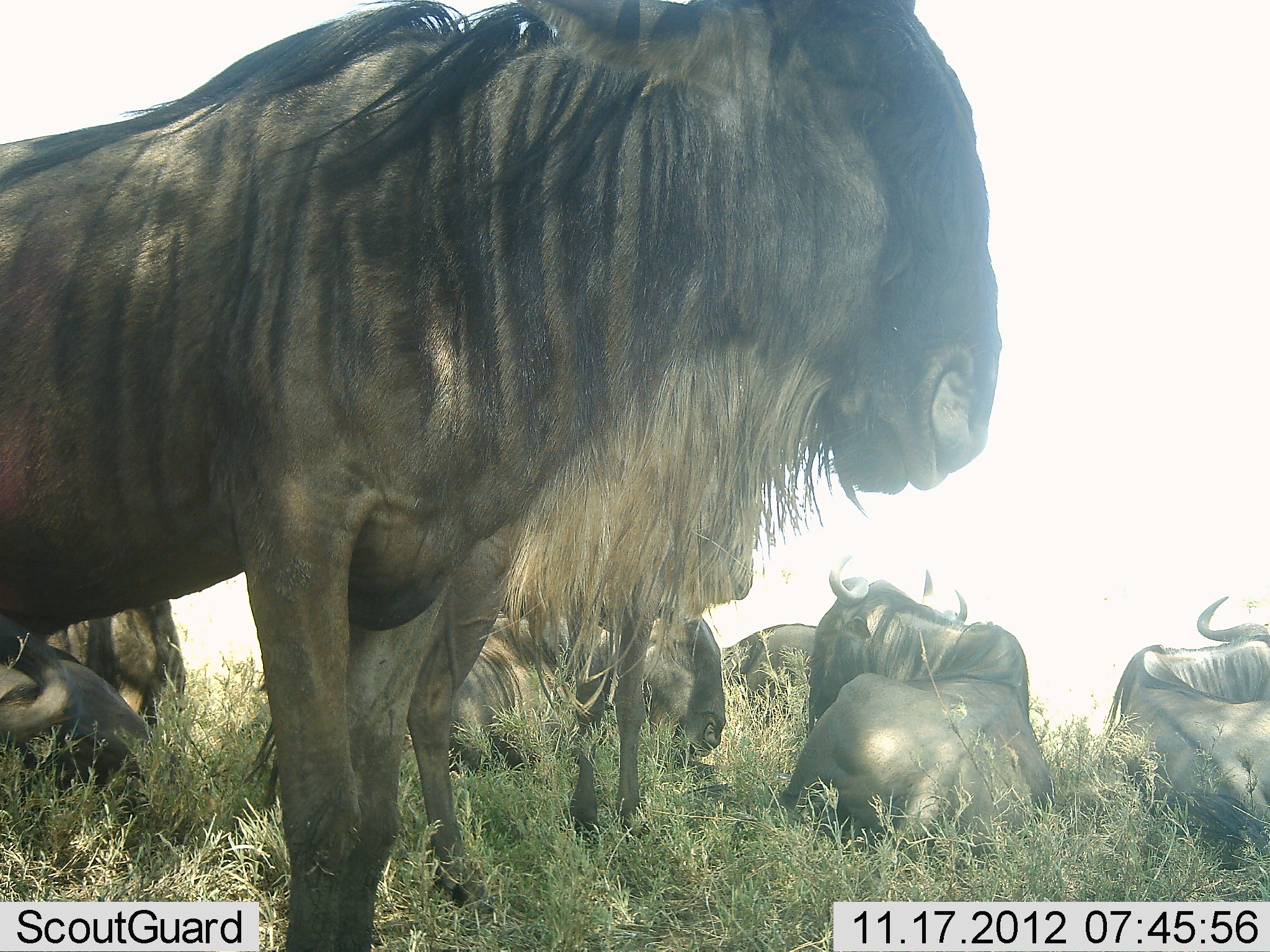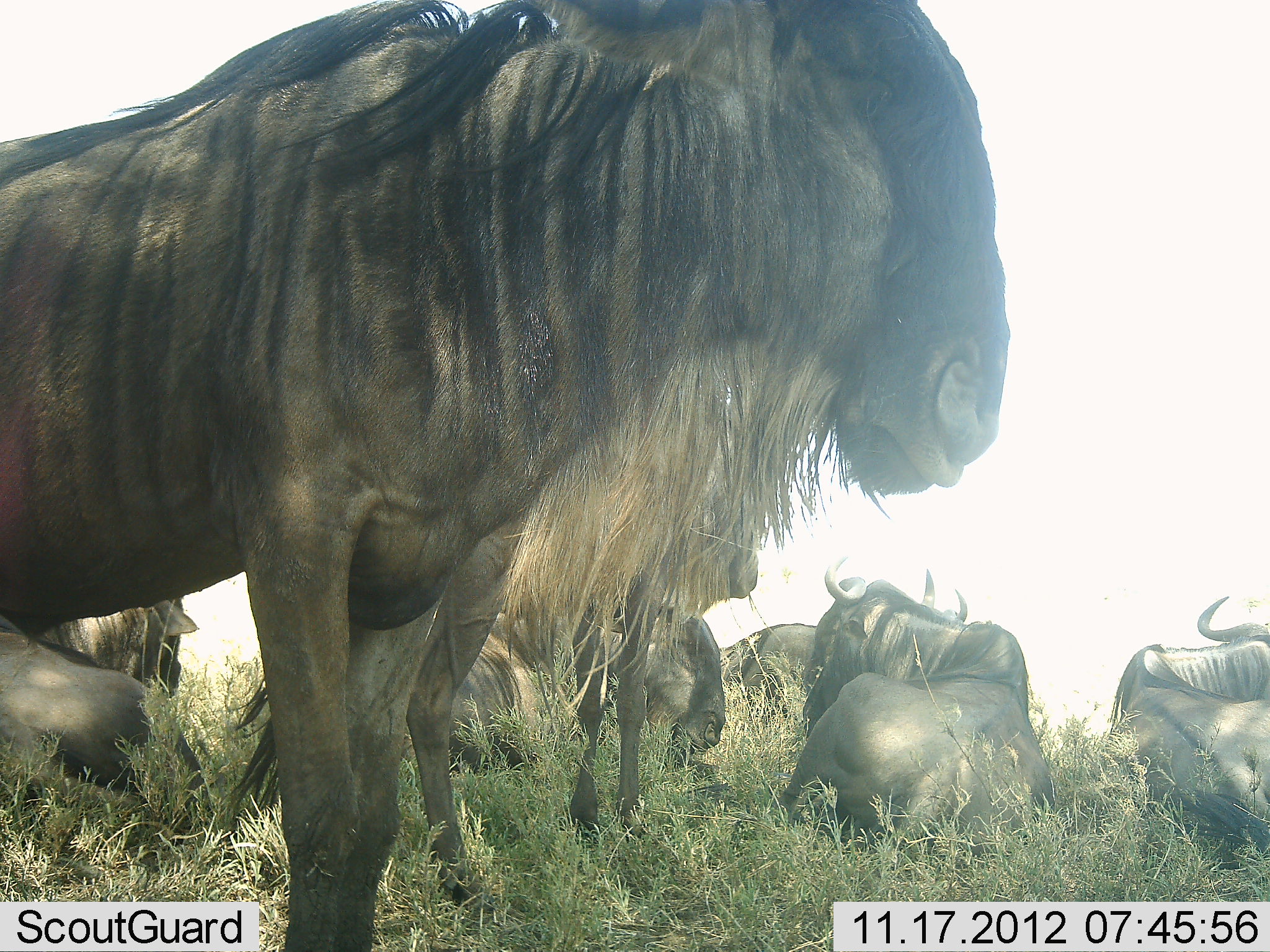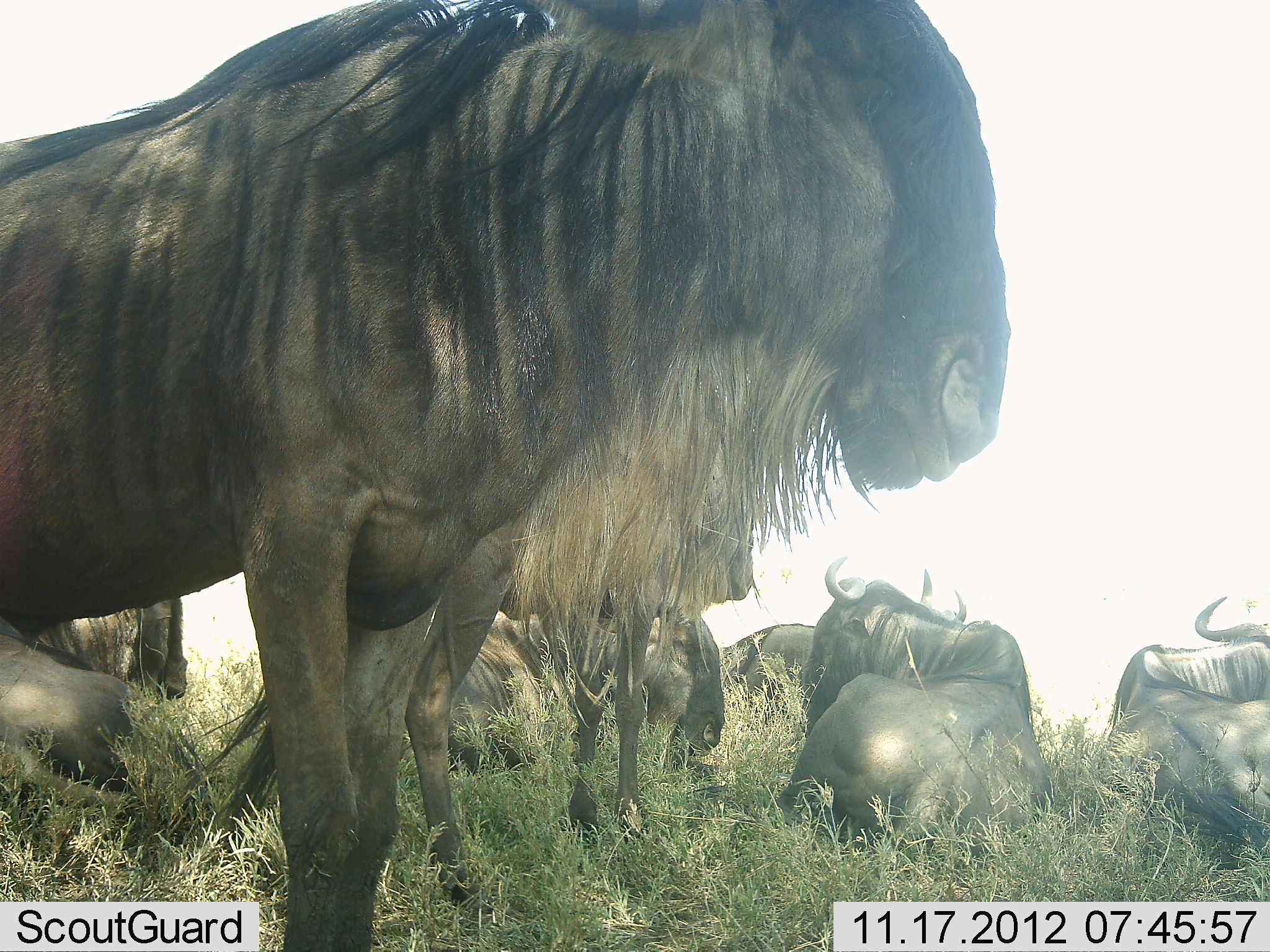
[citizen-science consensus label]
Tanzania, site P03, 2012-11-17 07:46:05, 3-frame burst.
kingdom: Animalia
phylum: Chordata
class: Mammalia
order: Artiodactyla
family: Bovidae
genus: Connochaetes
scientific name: Connochaetes taurinus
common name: blue wildebeest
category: wildebeest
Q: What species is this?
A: Wildebeest (blue wildebeest) (Connochaetes taurinus).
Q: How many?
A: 8.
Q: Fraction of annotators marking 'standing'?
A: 70%.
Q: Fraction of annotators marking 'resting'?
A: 100%.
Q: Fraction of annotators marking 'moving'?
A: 0%.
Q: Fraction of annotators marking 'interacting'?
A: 10%.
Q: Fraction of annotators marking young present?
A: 0%.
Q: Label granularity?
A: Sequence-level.